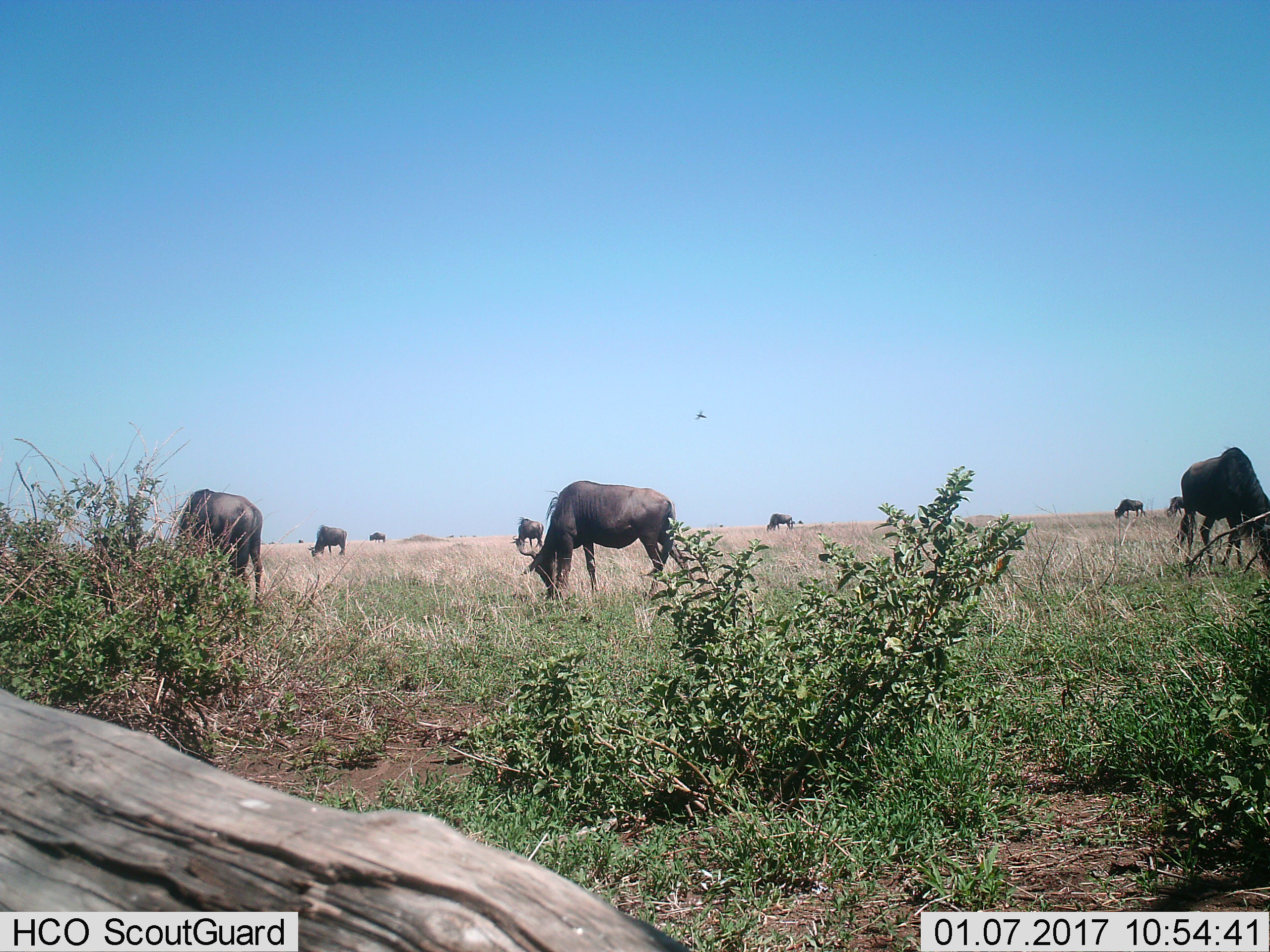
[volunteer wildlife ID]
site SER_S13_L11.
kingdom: Animalia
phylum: Chordata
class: Mammalia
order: Artiodactyla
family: Bovidae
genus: Connochaetes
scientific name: Connochaetes taurinus taurinus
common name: blue wildebeest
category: wildebeestblue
Wildebeestblue (blue wildebeest) (Connochaetes taurinus taurinus), count 9. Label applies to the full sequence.